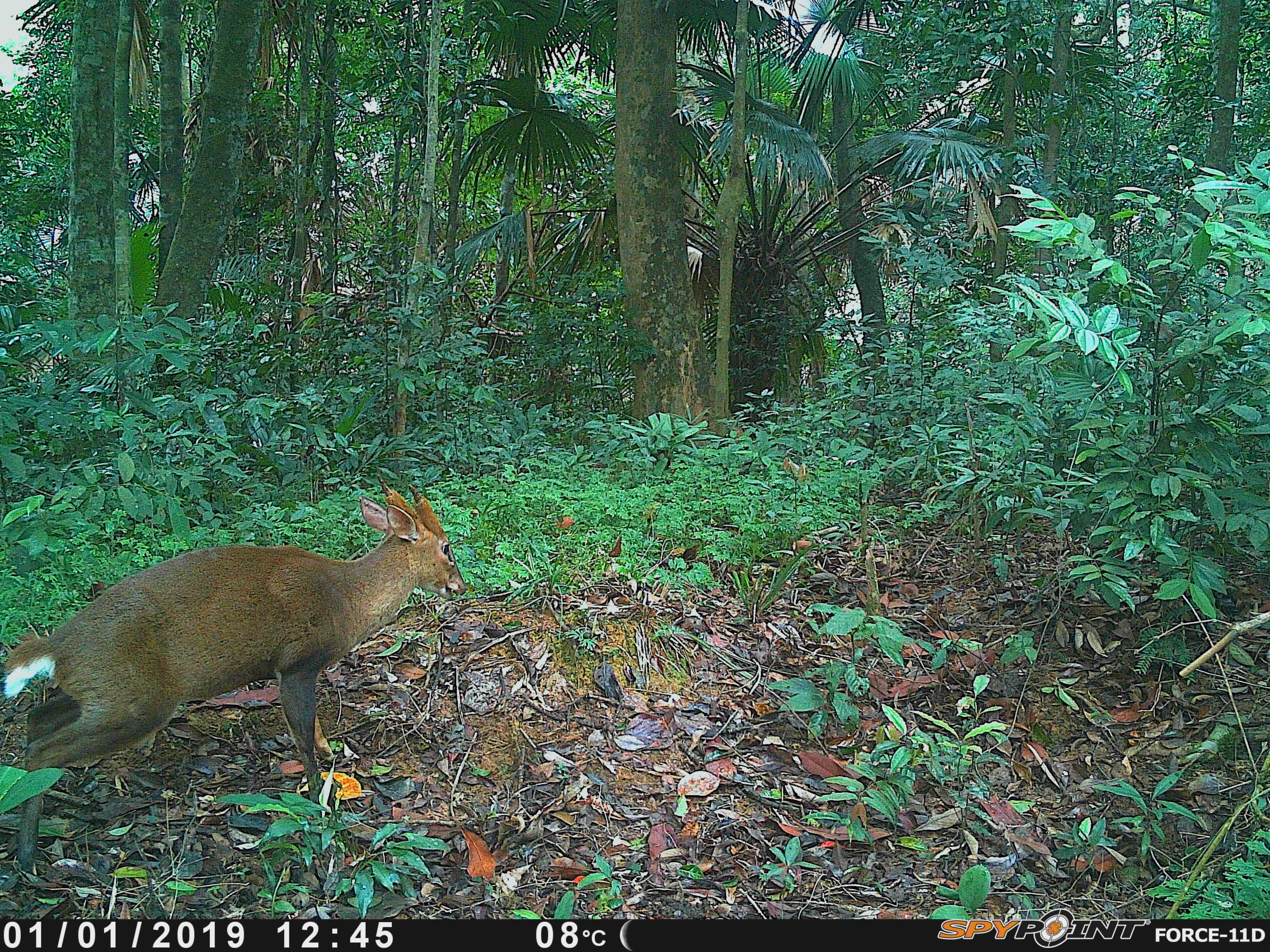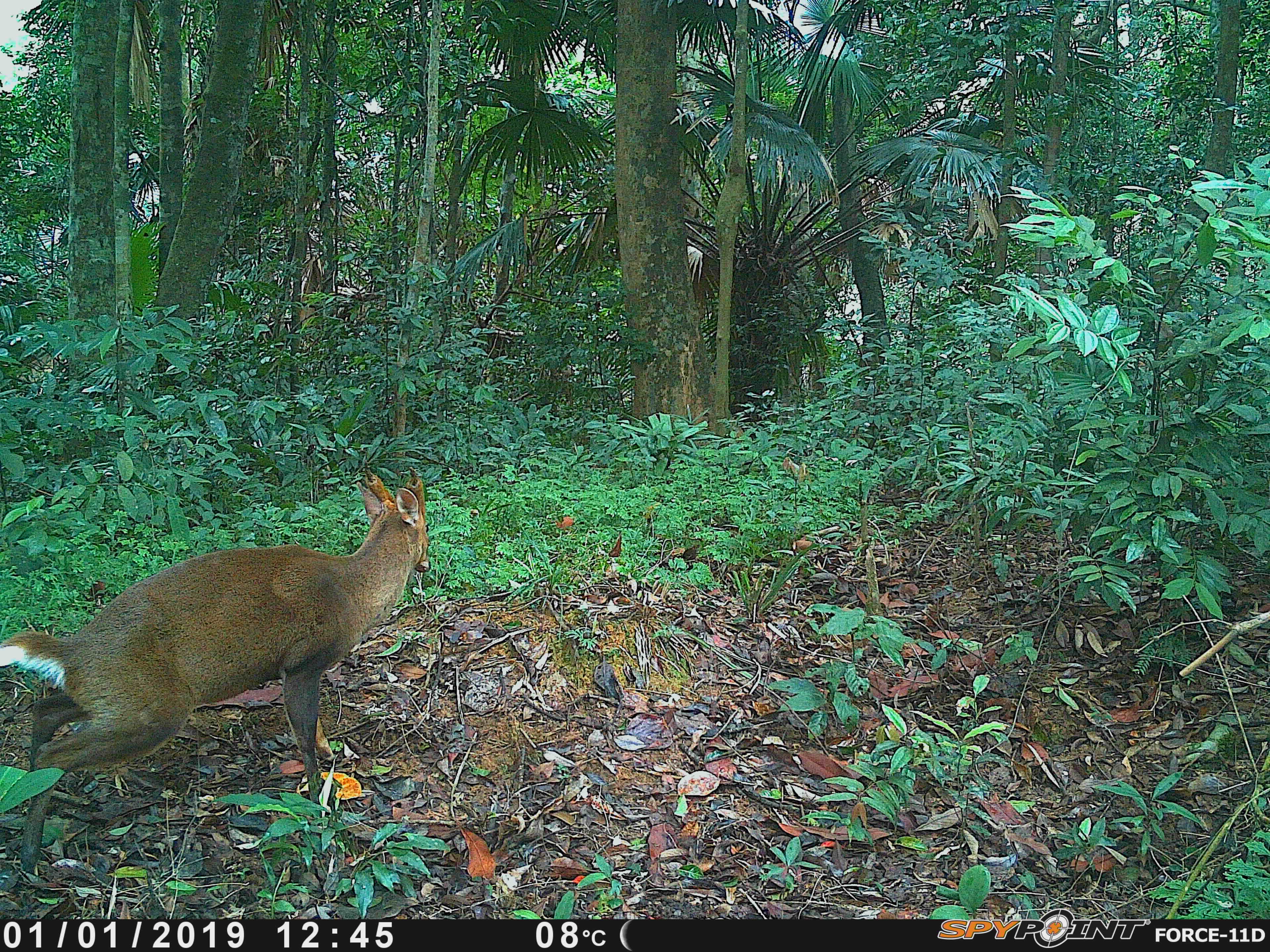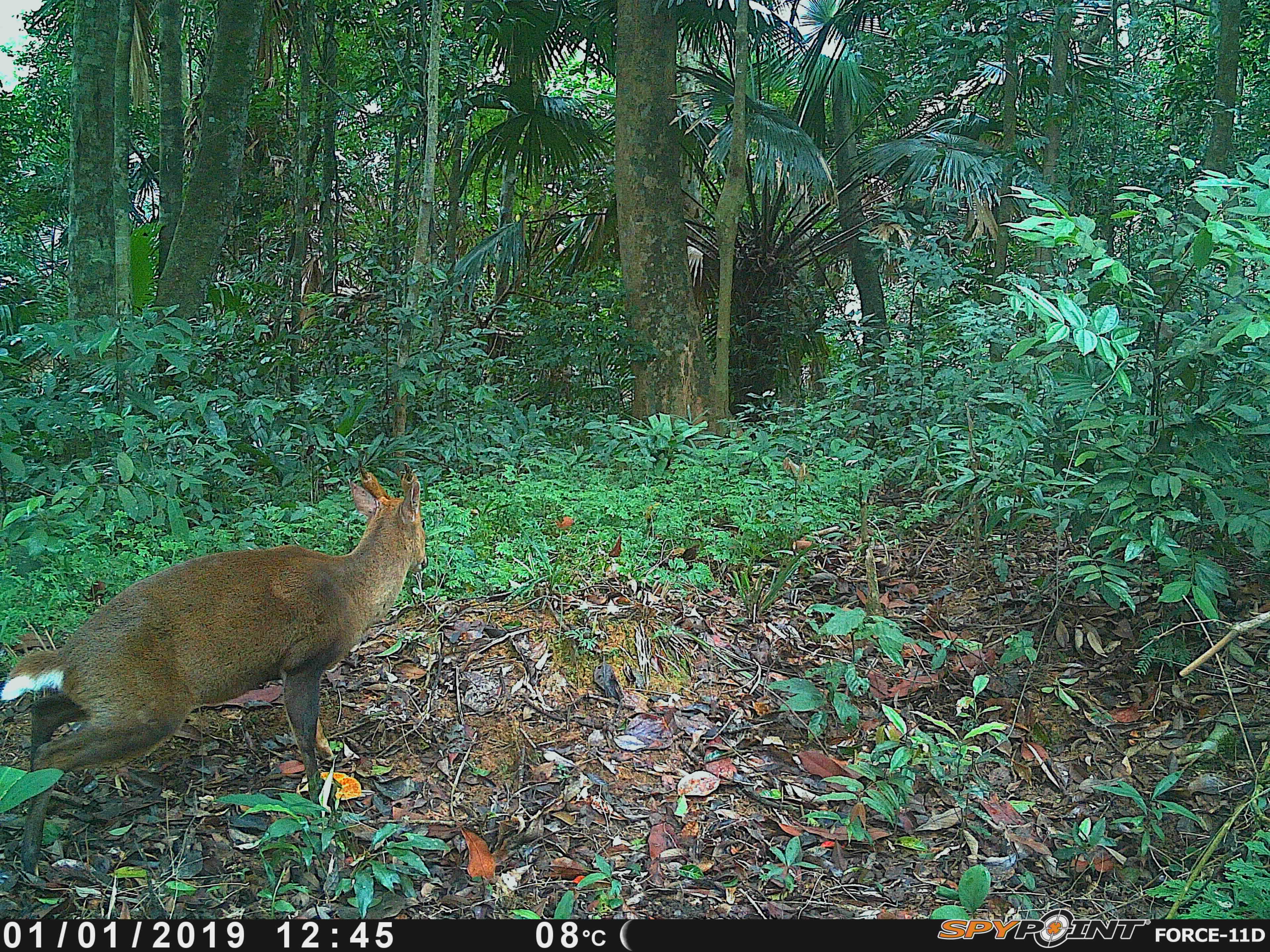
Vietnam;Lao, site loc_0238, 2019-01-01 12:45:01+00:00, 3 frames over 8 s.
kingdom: Animalia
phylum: Chordata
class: Mammalia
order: Artiodactyla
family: Cervidae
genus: Muntiacus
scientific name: Muntiacus vuquangensis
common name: large-antlered muntjac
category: large antlered muntjac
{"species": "large antlered muntjac (large-antlered muntjac) (Muntiacus vuquangensis)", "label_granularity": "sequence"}